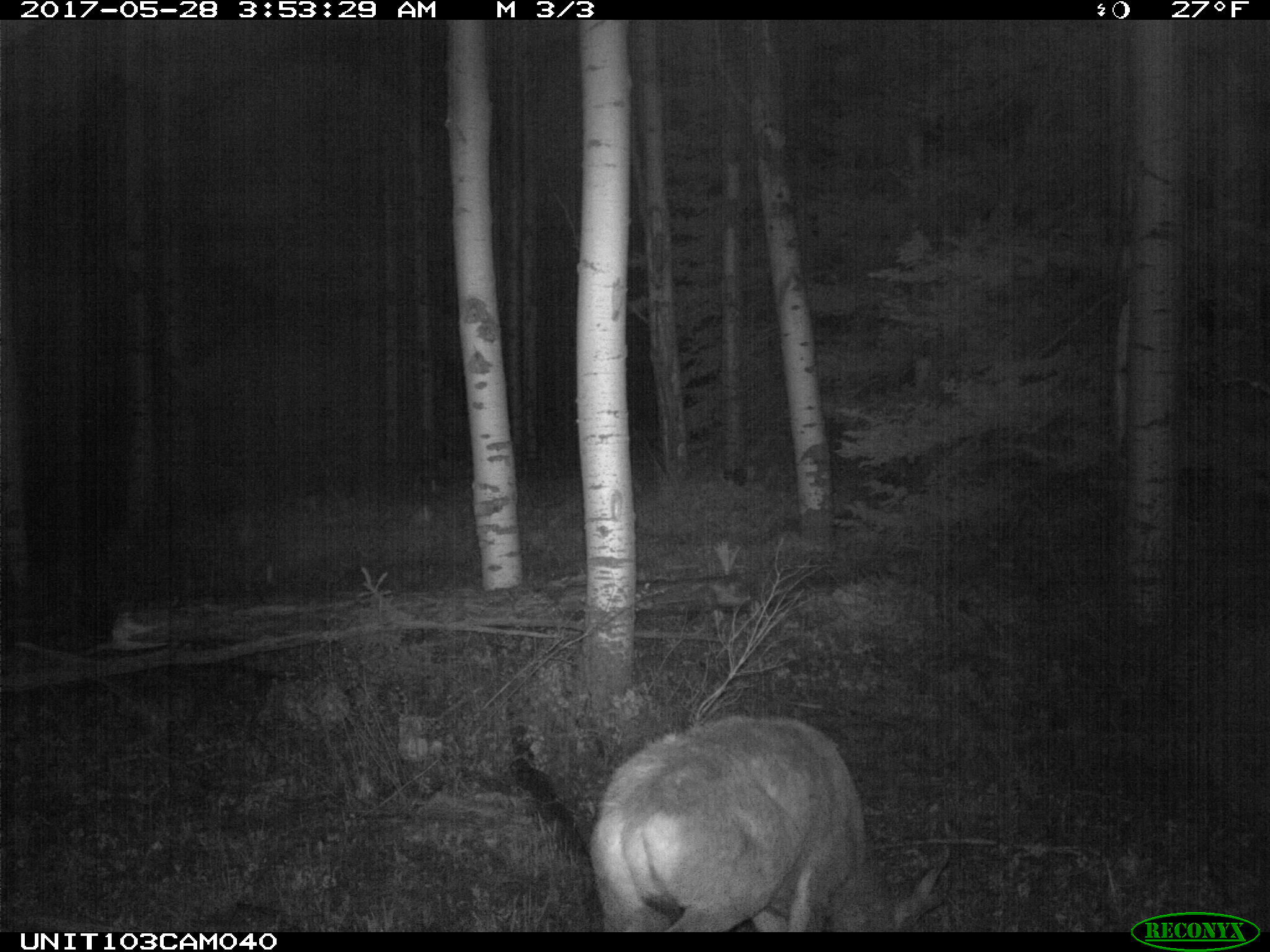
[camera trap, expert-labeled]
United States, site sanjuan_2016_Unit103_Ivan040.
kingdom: Animalia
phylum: Chordata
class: Mammalia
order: Artiodactyla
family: Cervidae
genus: Odocoileus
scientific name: Odocoileus hemionus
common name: mule deer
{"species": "Odocoileus hemionus (mule deer)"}